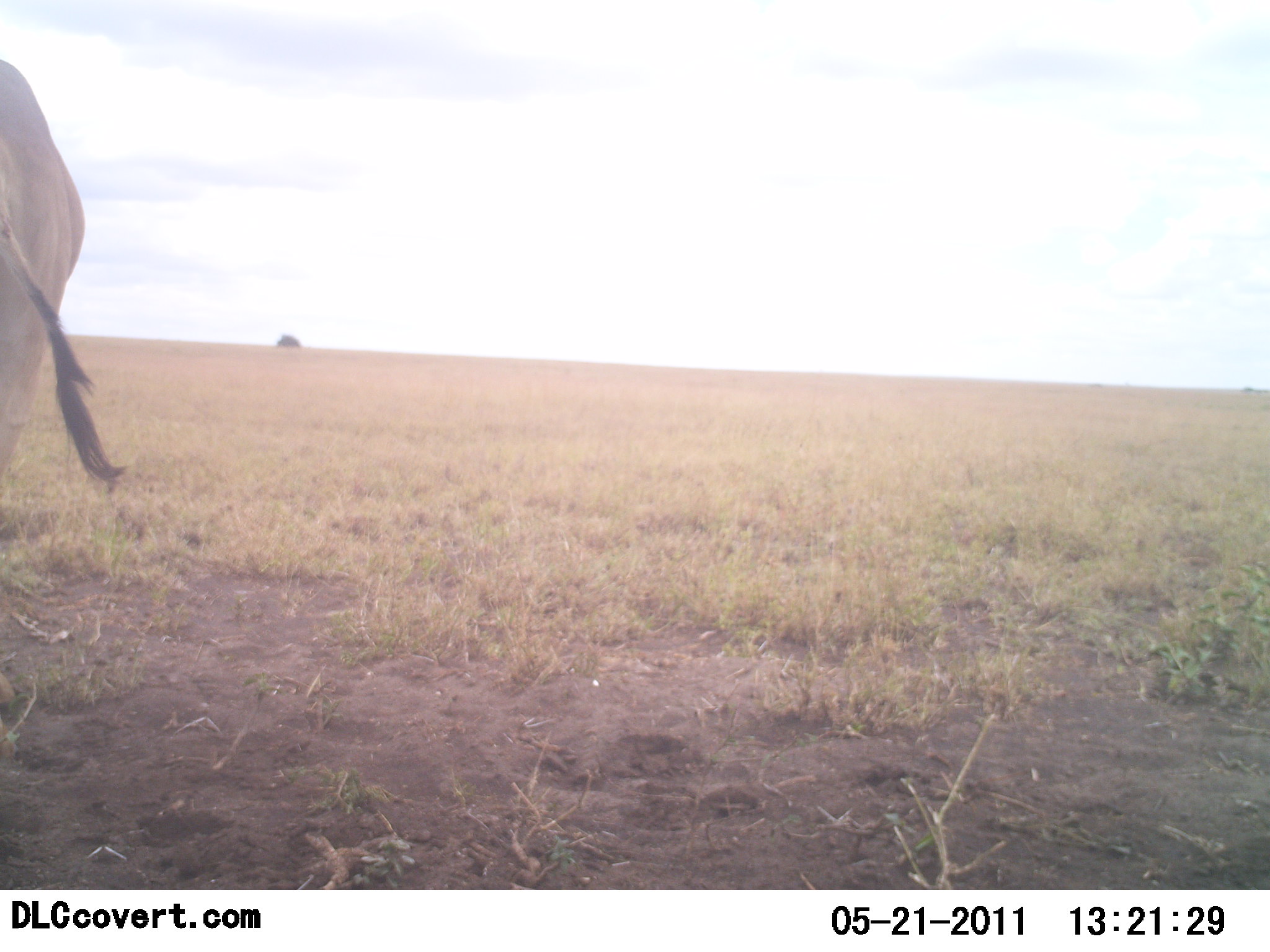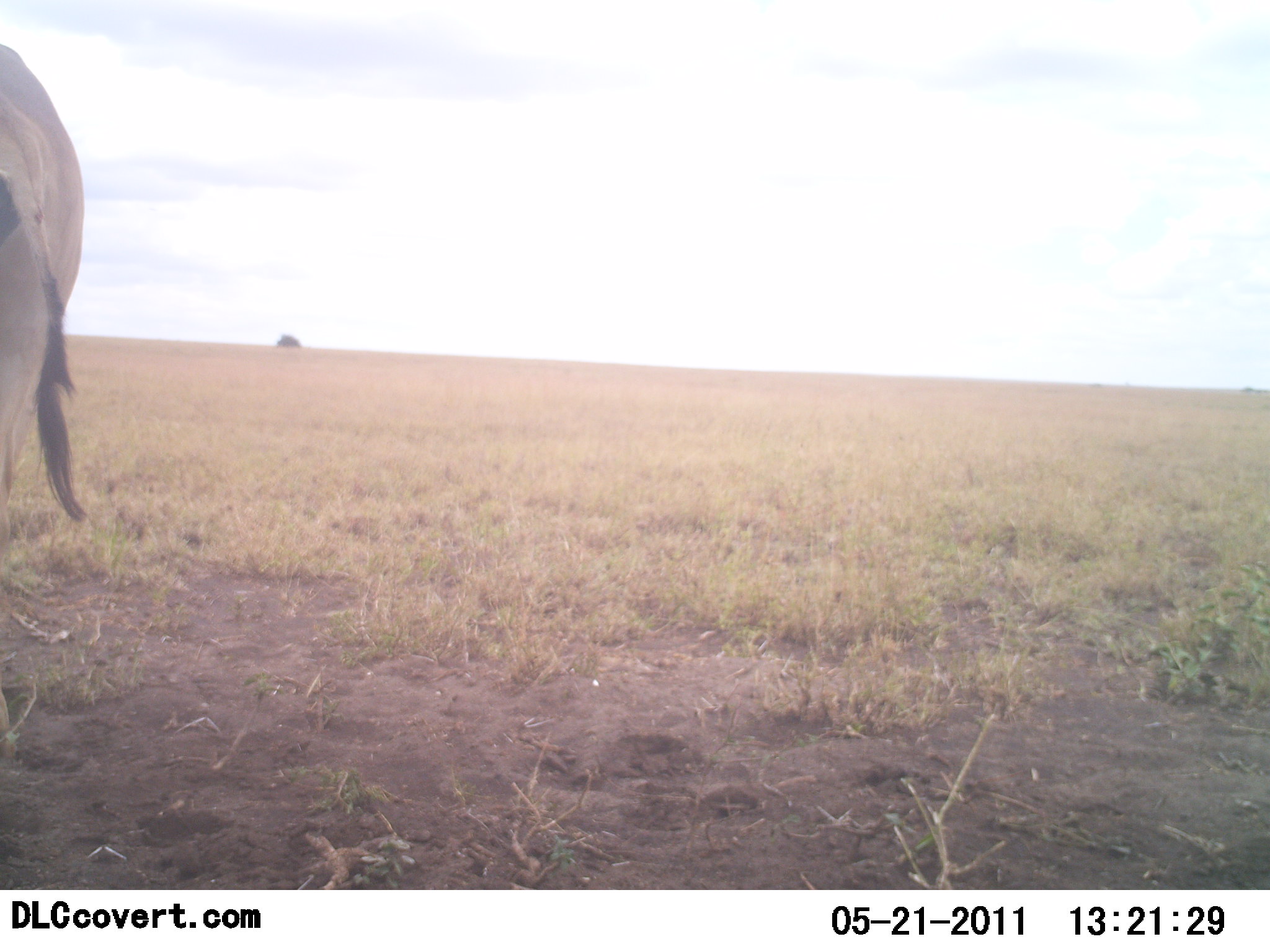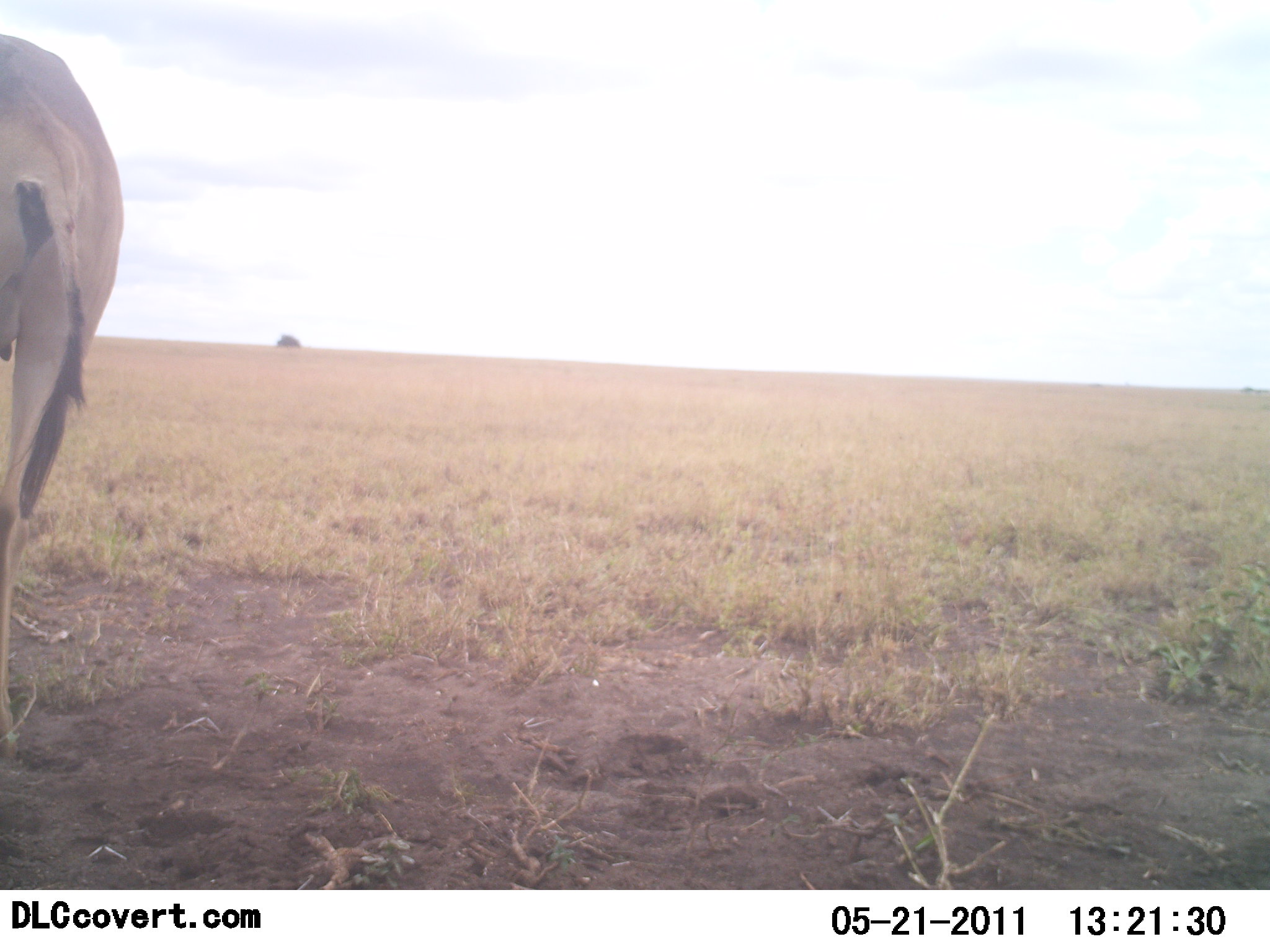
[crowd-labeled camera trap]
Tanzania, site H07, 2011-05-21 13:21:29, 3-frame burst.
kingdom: Animalia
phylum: Chordata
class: Mammalia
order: Artiodactyla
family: Bovidae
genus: Alcelaphus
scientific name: Alcelaphus buselaphus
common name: hartebeest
Hartebeest (Alcelaphus buselaphus), count 1. Behavior (volunteer vote fractions): standing 64%, resting 0%, moving 27%, interacting 0%. Young present (vote fraction): 0%. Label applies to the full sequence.